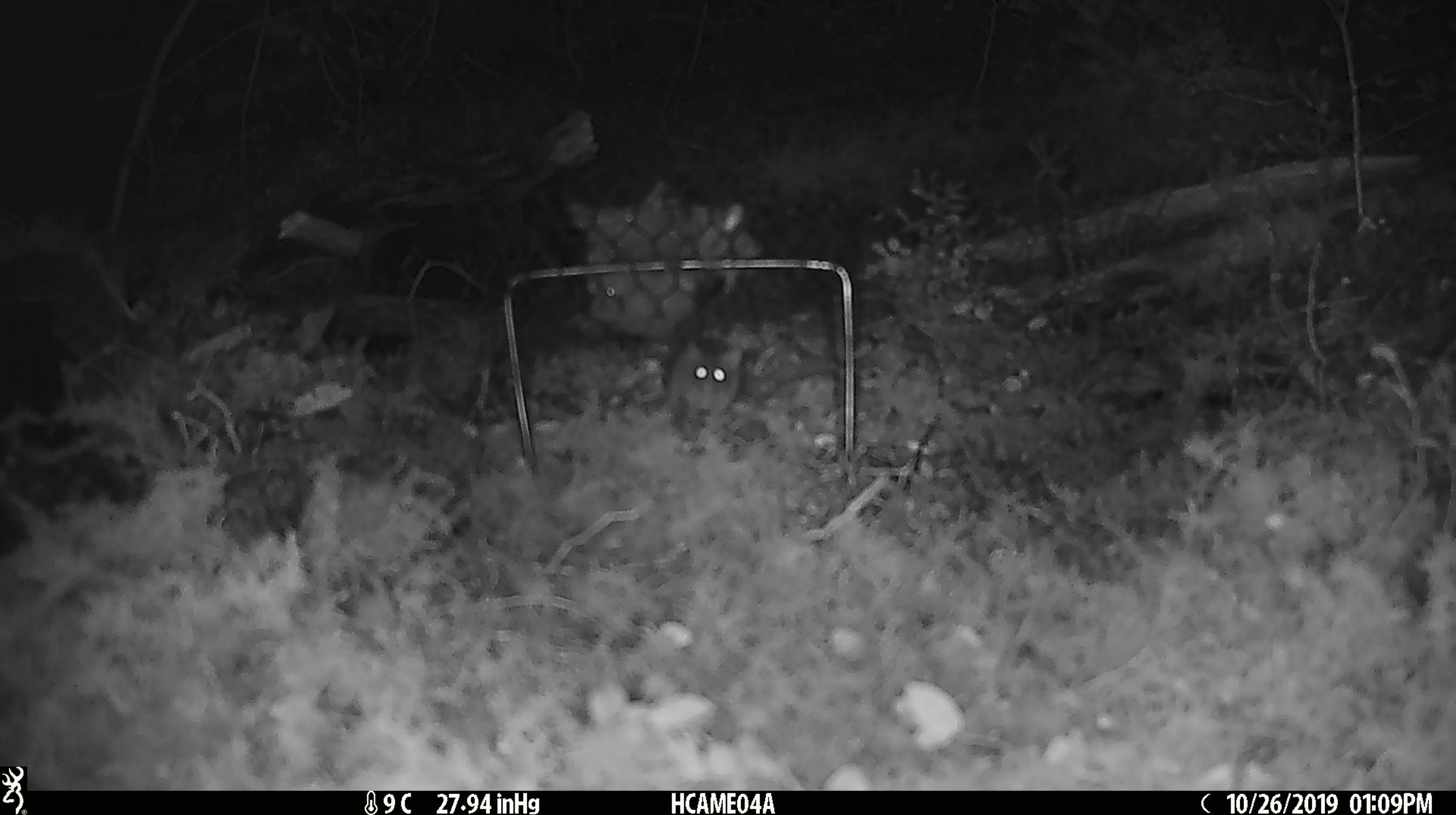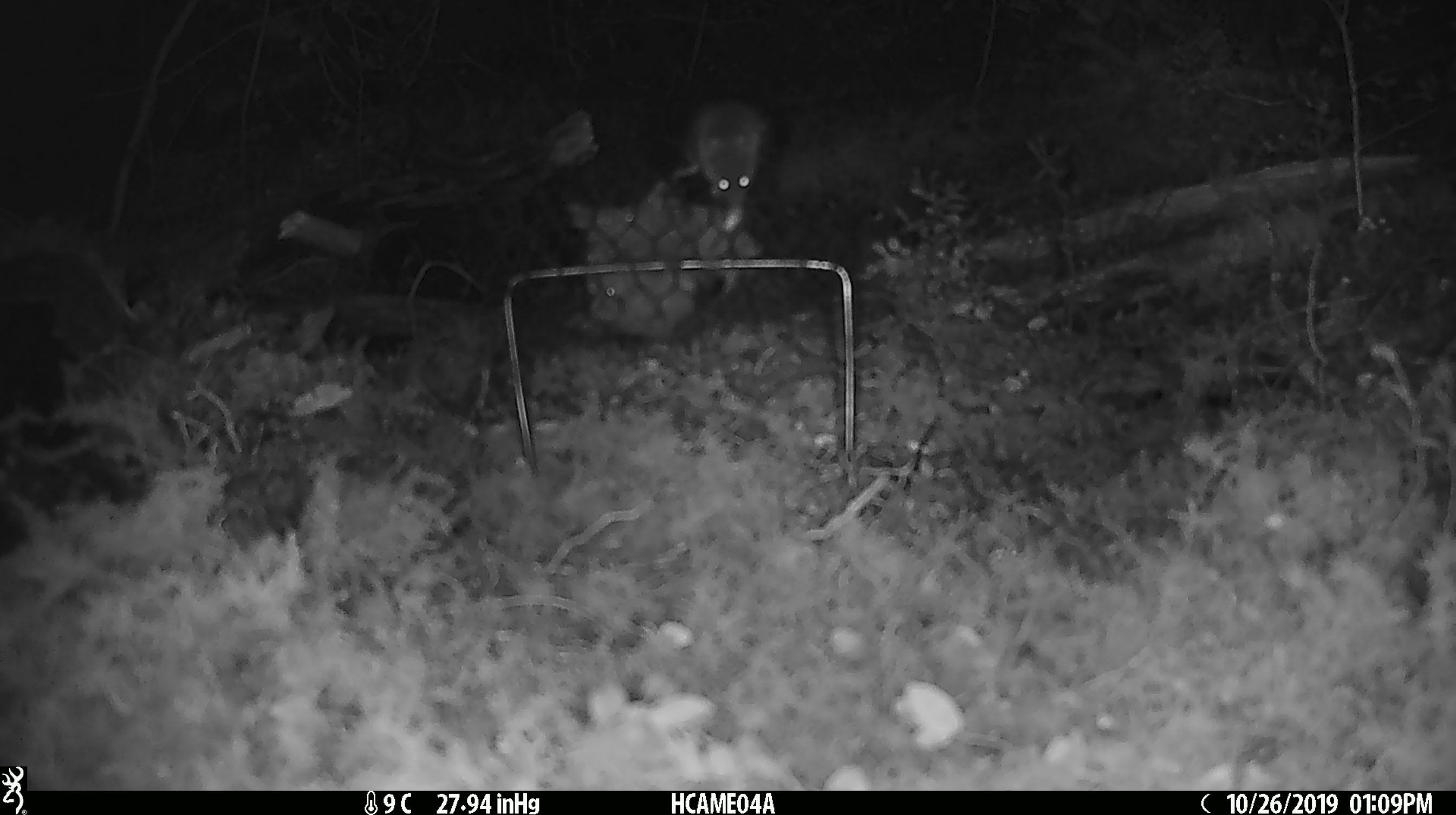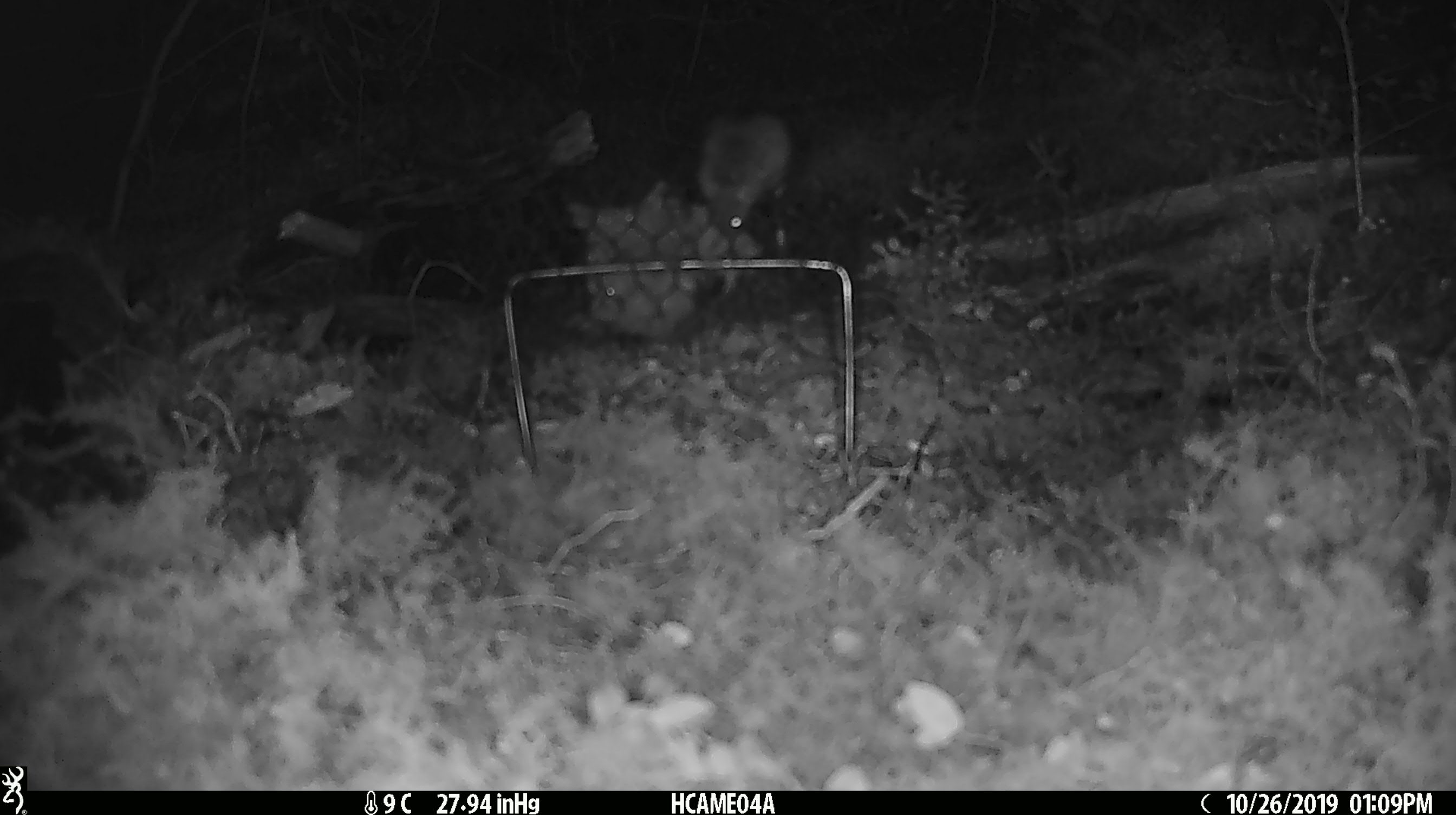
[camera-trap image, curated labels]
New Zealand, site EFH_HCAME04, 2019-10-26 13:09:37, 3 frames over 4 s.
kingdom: Animalia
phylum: Chordata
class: Mammalia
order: Rodentia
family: Muridae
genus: Mus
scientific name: Mus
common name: mouse